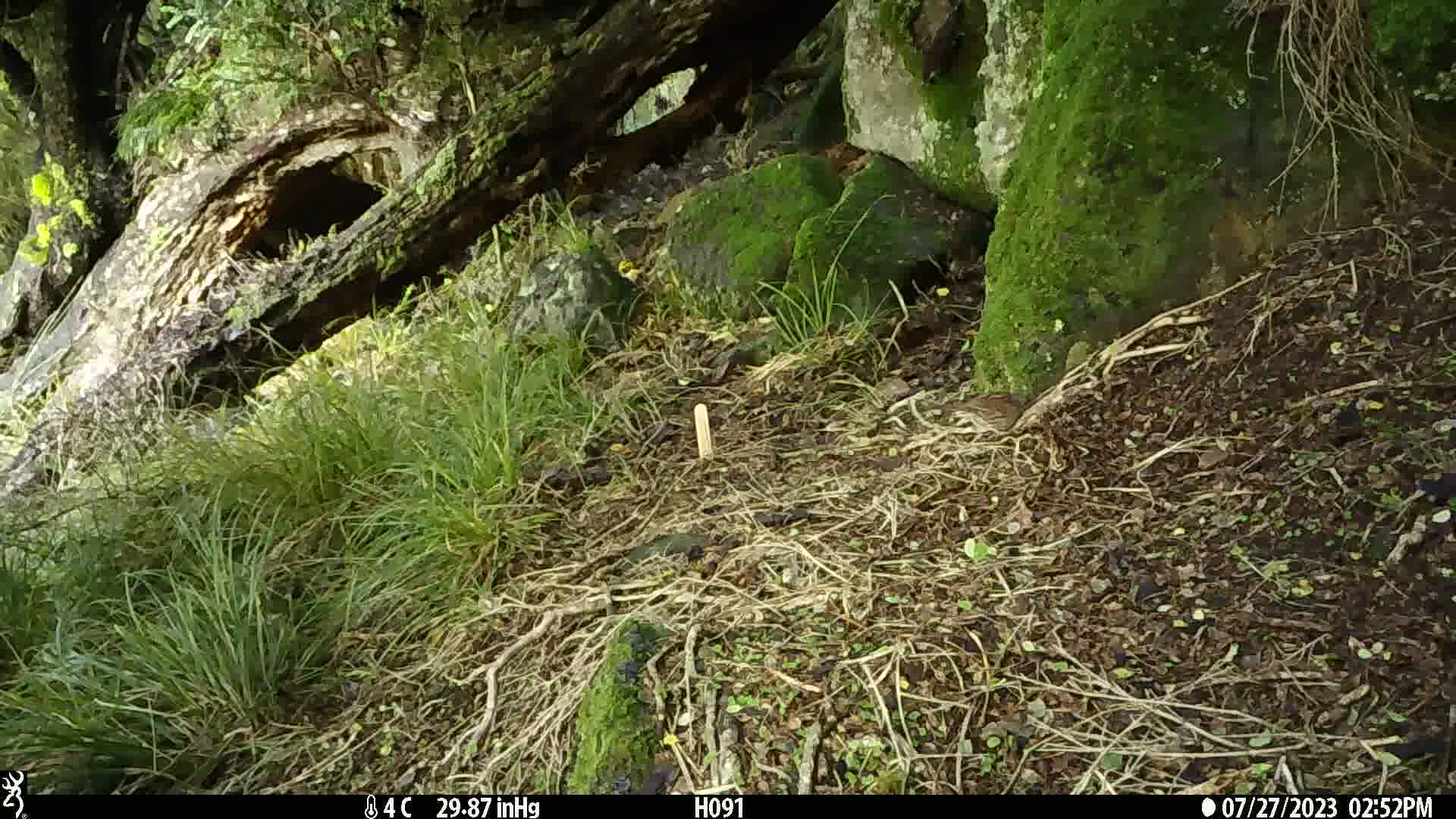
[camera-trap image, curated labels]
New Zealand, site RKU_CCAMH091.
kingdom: Animalia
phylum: Chordata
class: Aves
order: Passeriformes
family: Prunellidae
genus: Prunella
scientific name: Prunella modularis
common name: dunnock